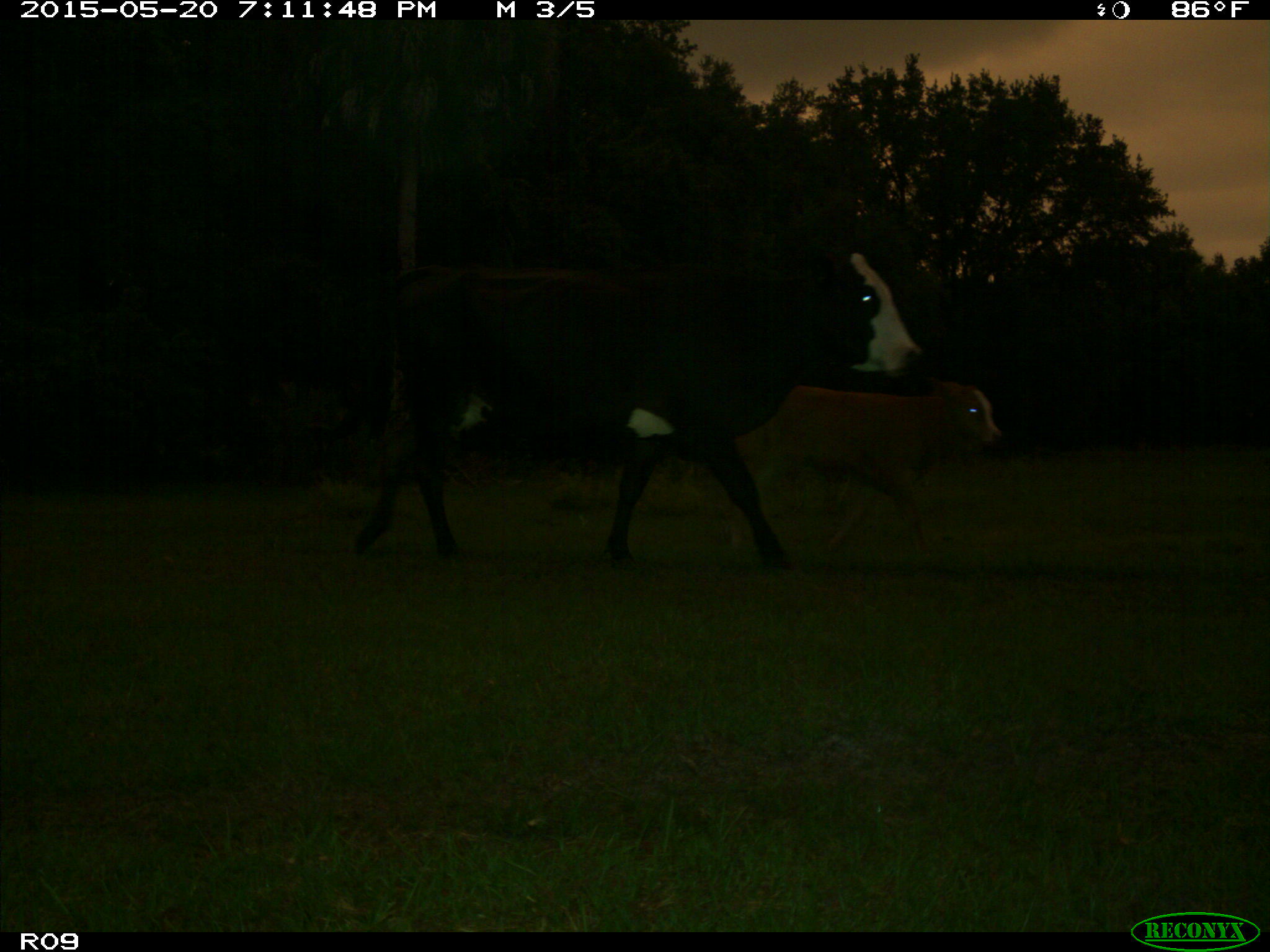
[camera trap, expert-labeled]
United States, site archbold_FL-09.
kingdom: Animalia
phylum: Chordata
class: Mammalia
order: Artiodactyla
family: Bovidae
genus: Bos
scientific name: Bos taurus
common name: domestic cow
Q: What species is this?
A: Bos taurus (domestic cow).